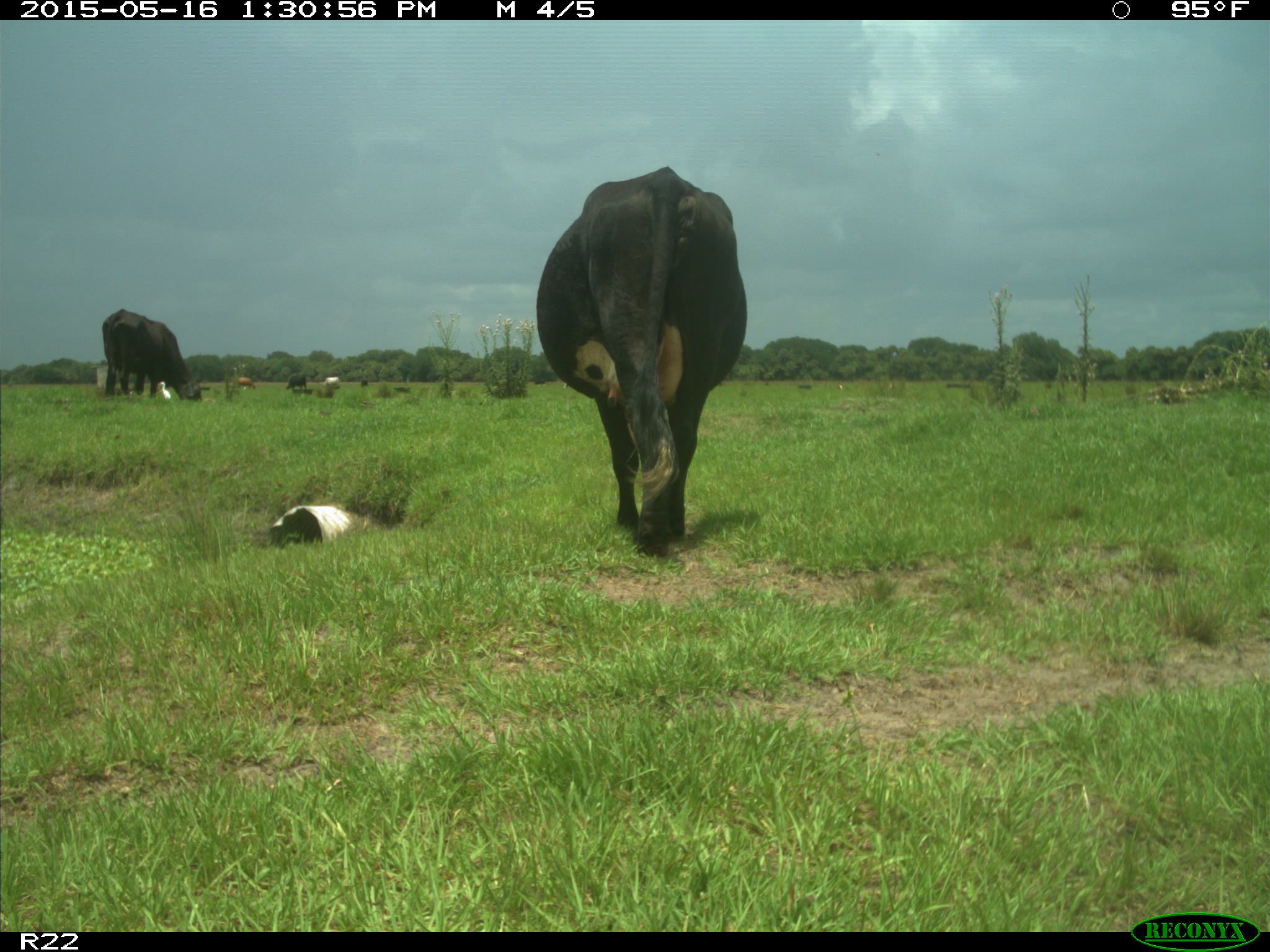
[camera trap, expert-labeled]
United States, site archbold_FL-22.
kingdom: Animalia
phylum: Chordata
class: Mammalia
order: Artiodactyla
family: Bovidae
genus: Bos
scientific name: Bos taurus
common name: domestic cow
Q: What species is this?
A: Bos taurus (domestic cow).